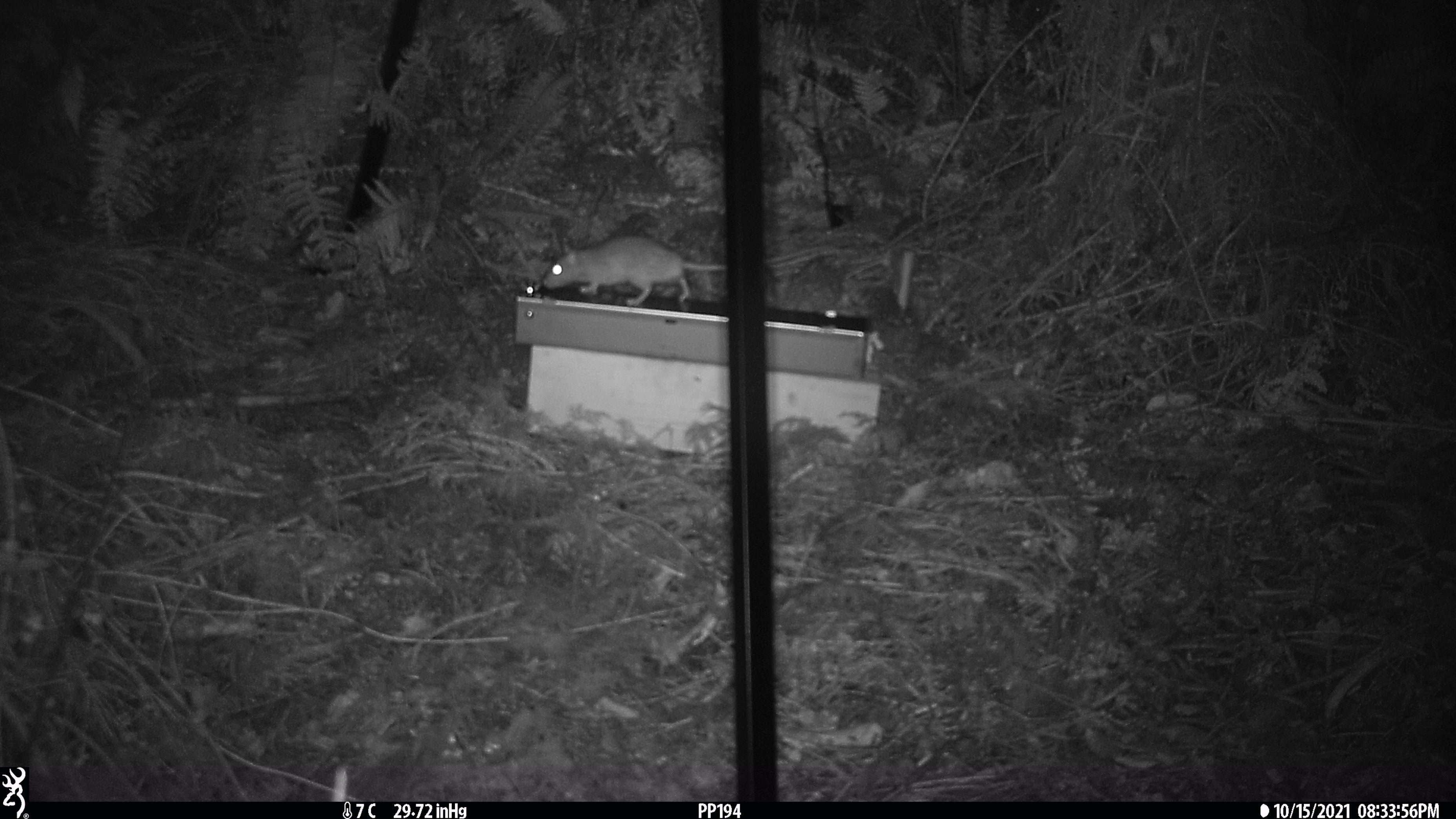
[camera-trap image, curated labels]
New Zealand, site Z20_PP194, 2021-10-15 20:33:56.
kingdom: Animalia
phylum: Chordata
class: Mammalia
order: Rodentia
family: Muridae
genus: Rattus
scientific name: Rattus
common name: rat